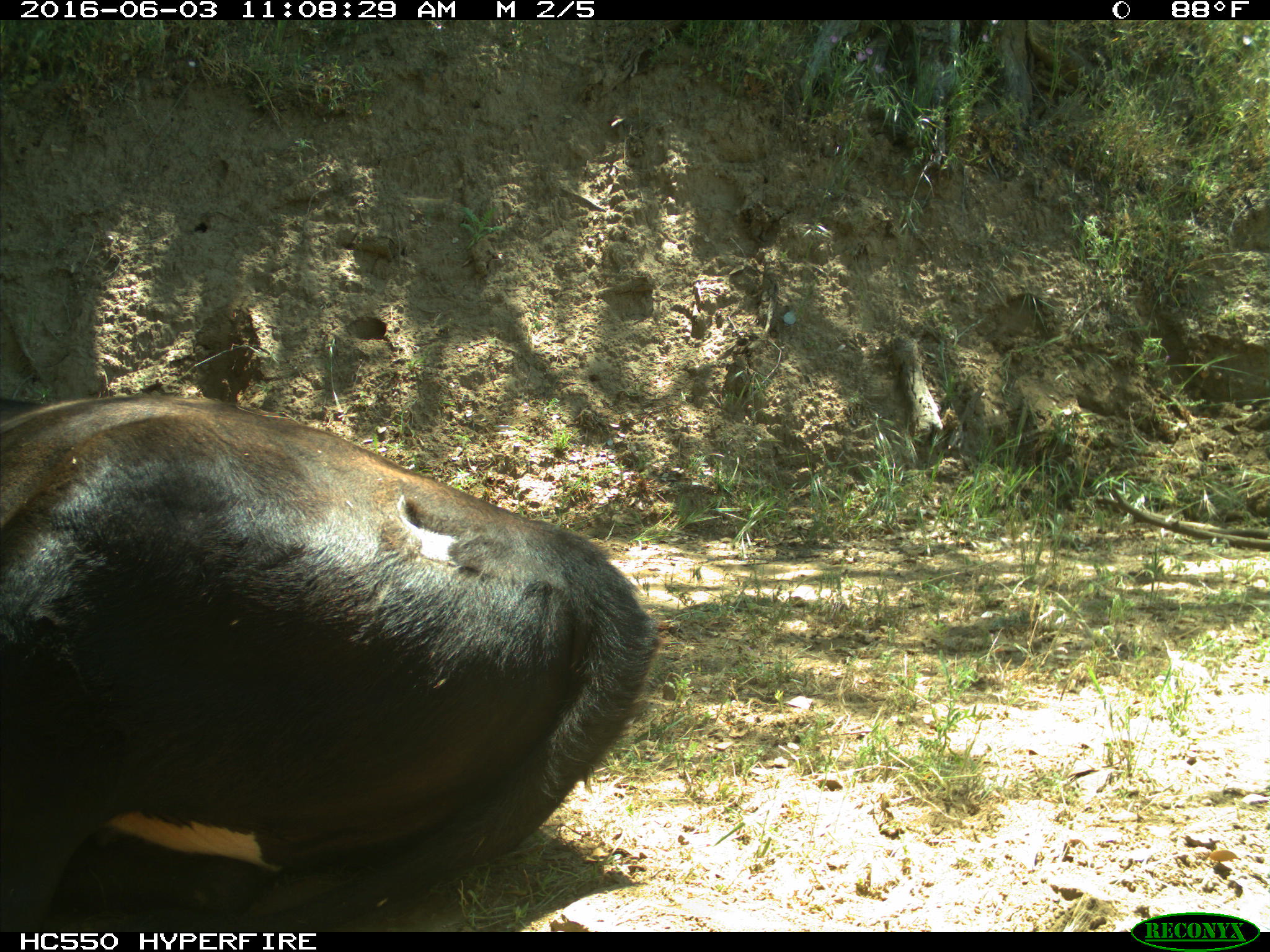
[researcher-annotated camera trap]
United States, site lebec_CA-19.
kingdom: Animalia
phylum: Chordata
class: Mammalia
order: Artiodactyla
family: Bovidae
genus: Bos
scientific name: Bos taurus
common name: domestic cow